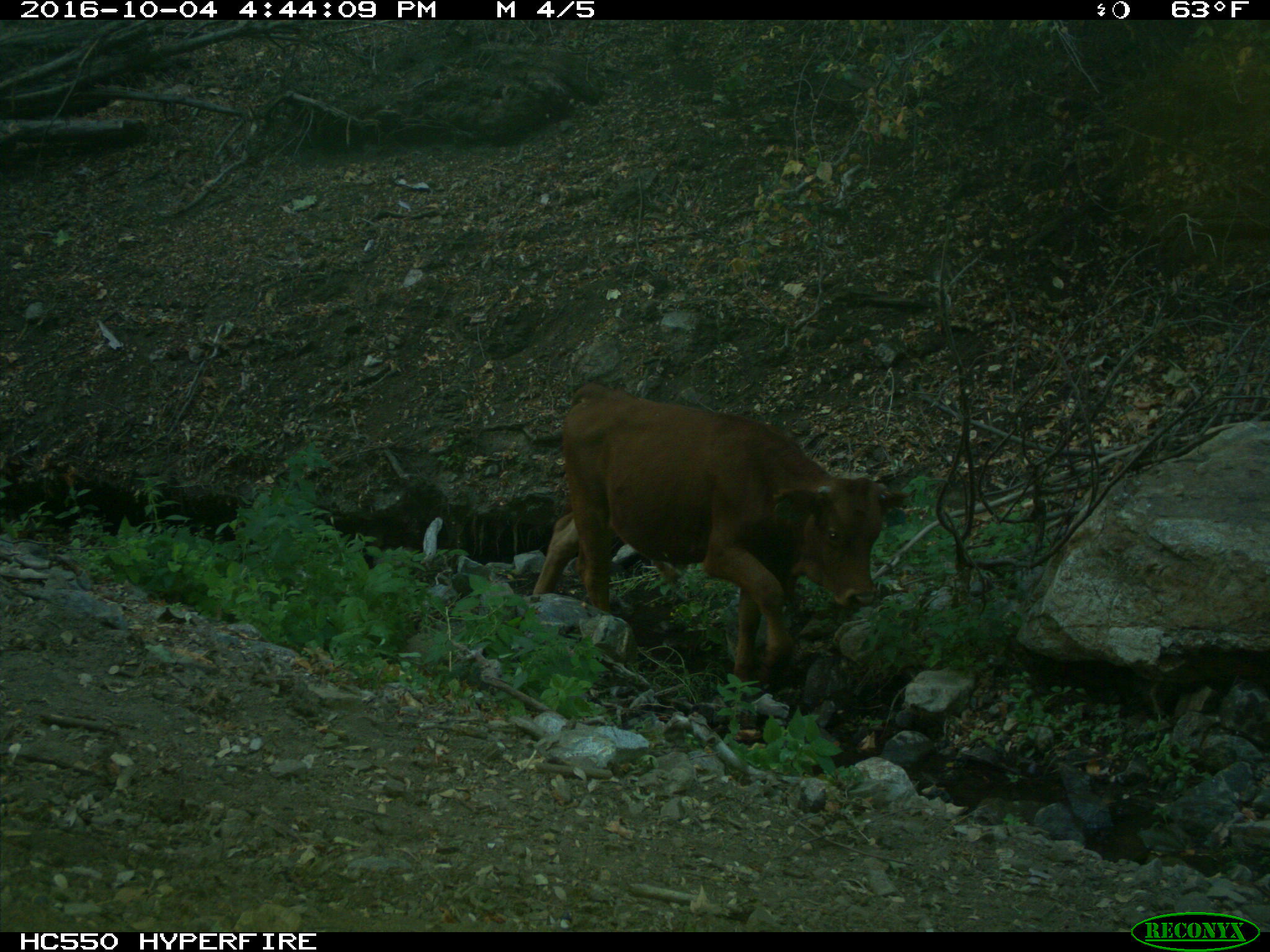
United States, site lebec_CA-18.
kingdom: Animalia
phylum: Chordata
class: Mammalia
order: Artiodactyla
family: Bovidae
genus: Bos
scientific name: Bos taurus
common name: domestic cow